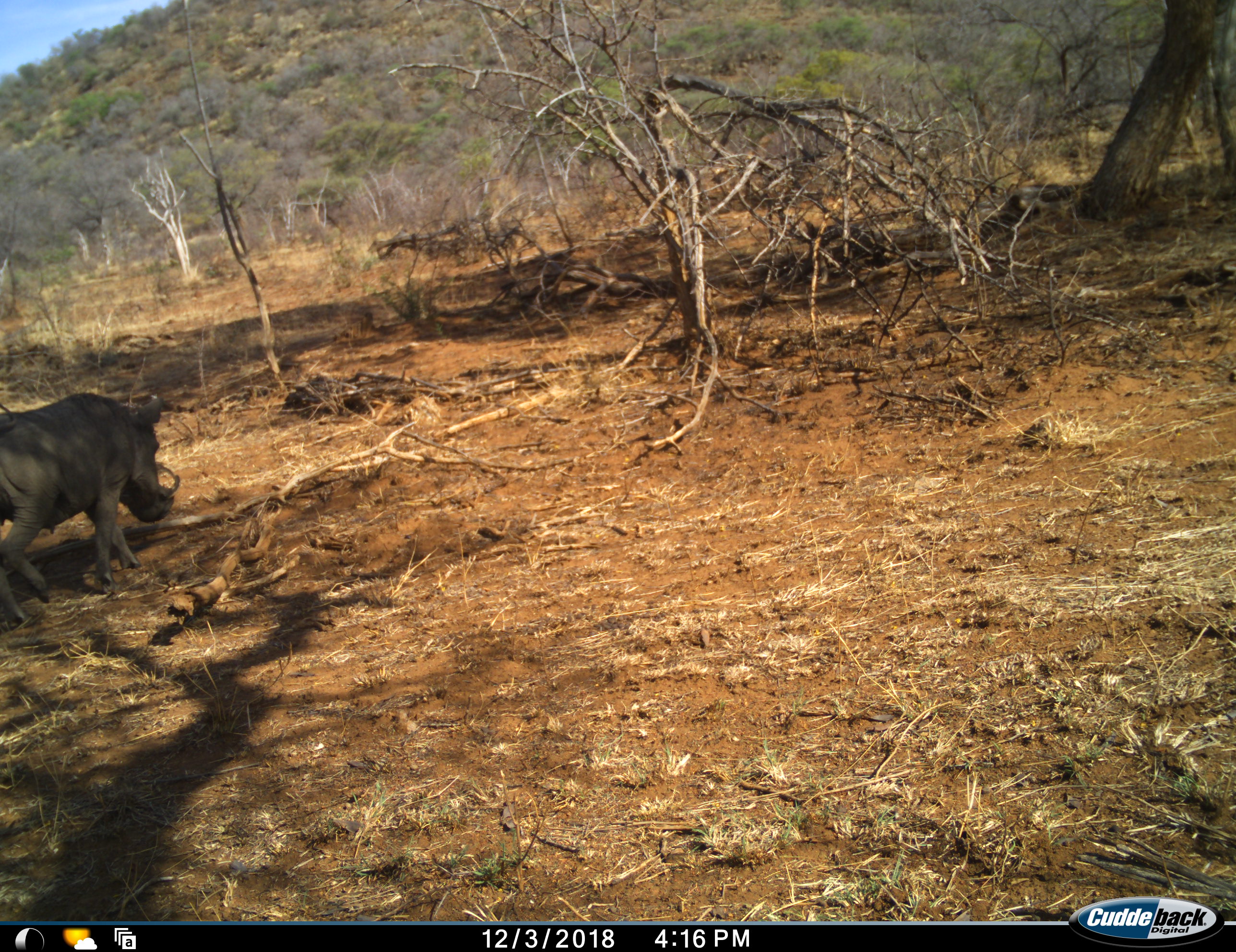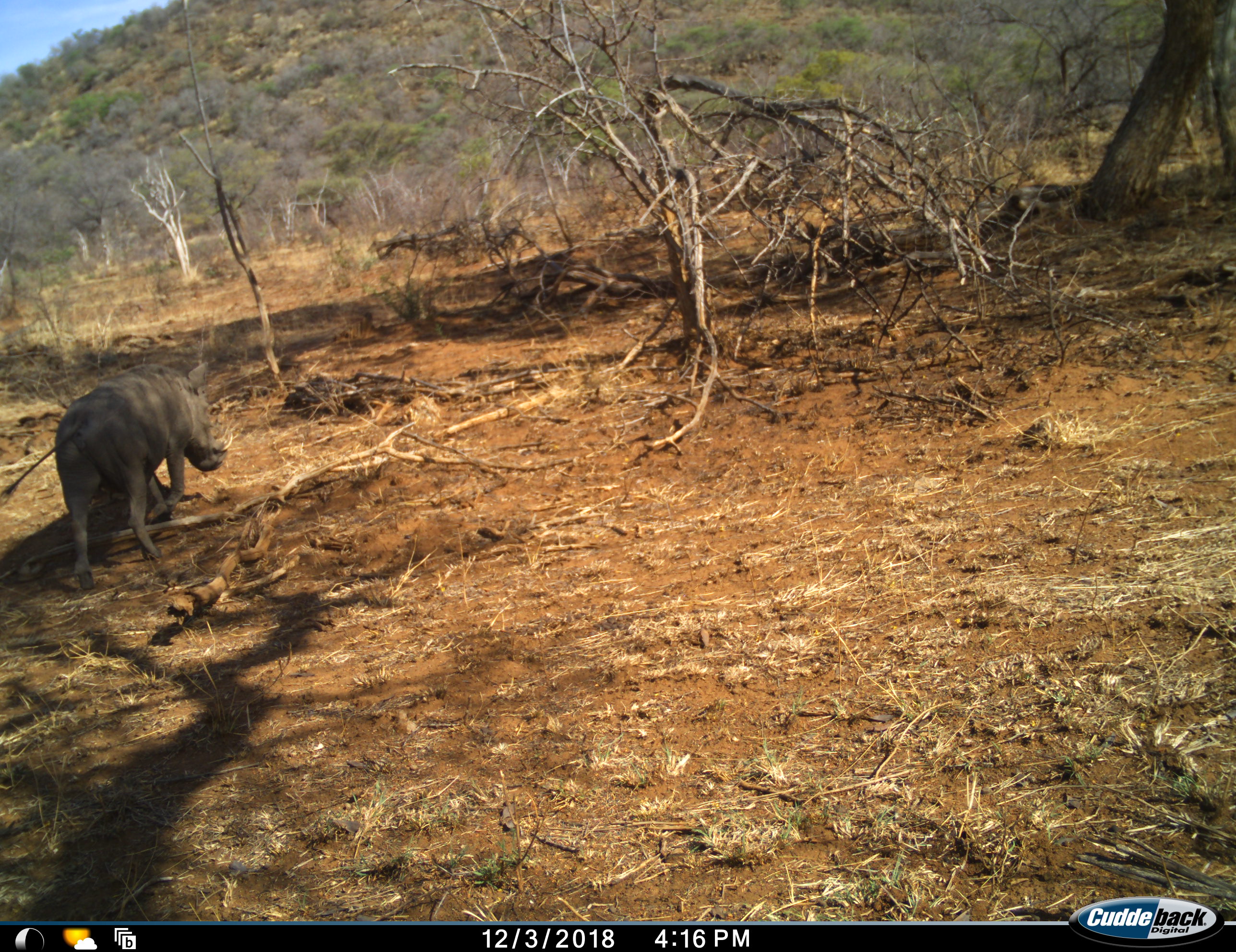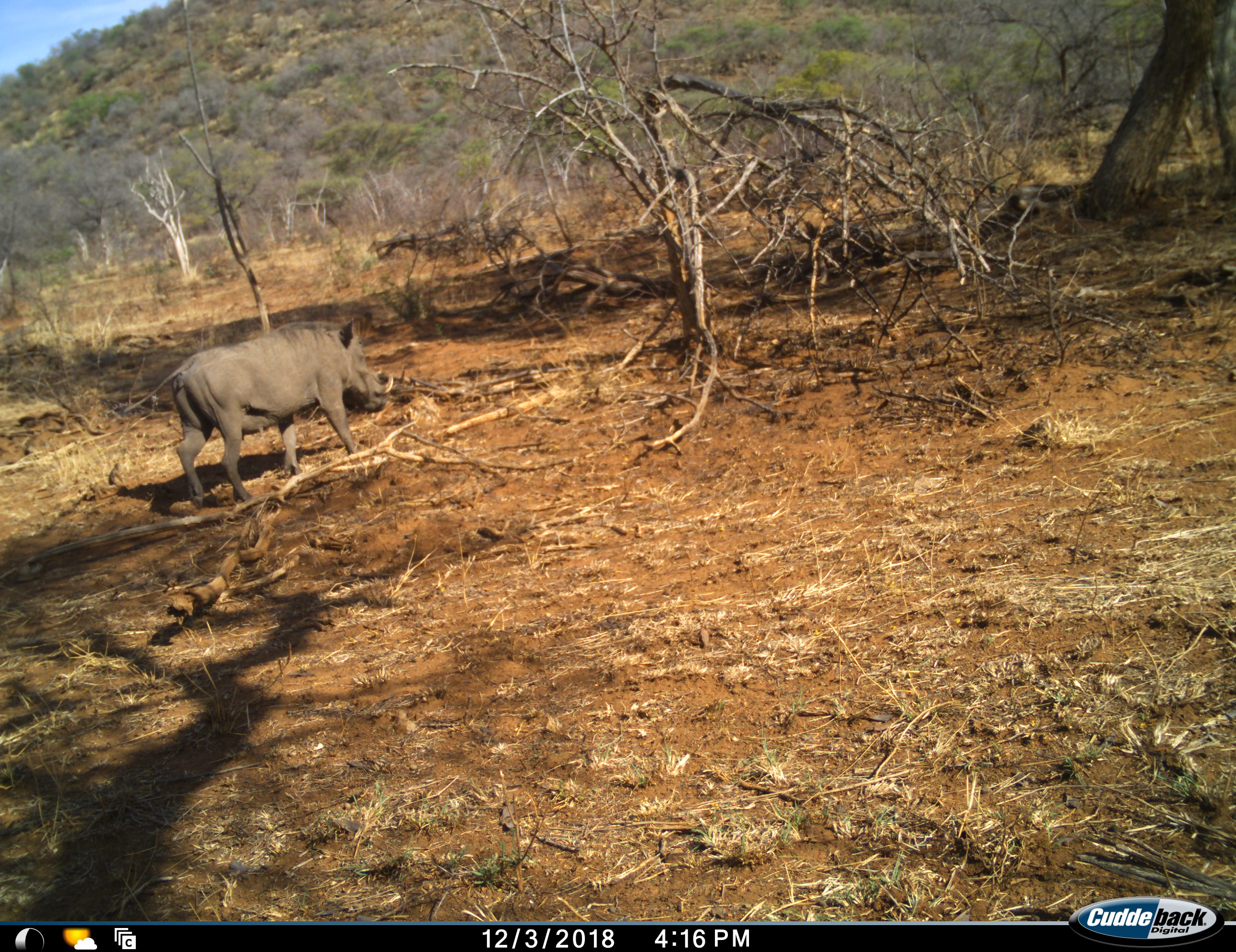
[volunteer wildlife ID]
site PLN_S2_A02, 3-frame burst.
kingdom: Animalia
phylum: Chordata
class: Mammalia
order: Artiodactyla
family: Suidae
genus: Phacochoerus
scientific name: Phacochoerus africanus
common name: warthog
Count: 1.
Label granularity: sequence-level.